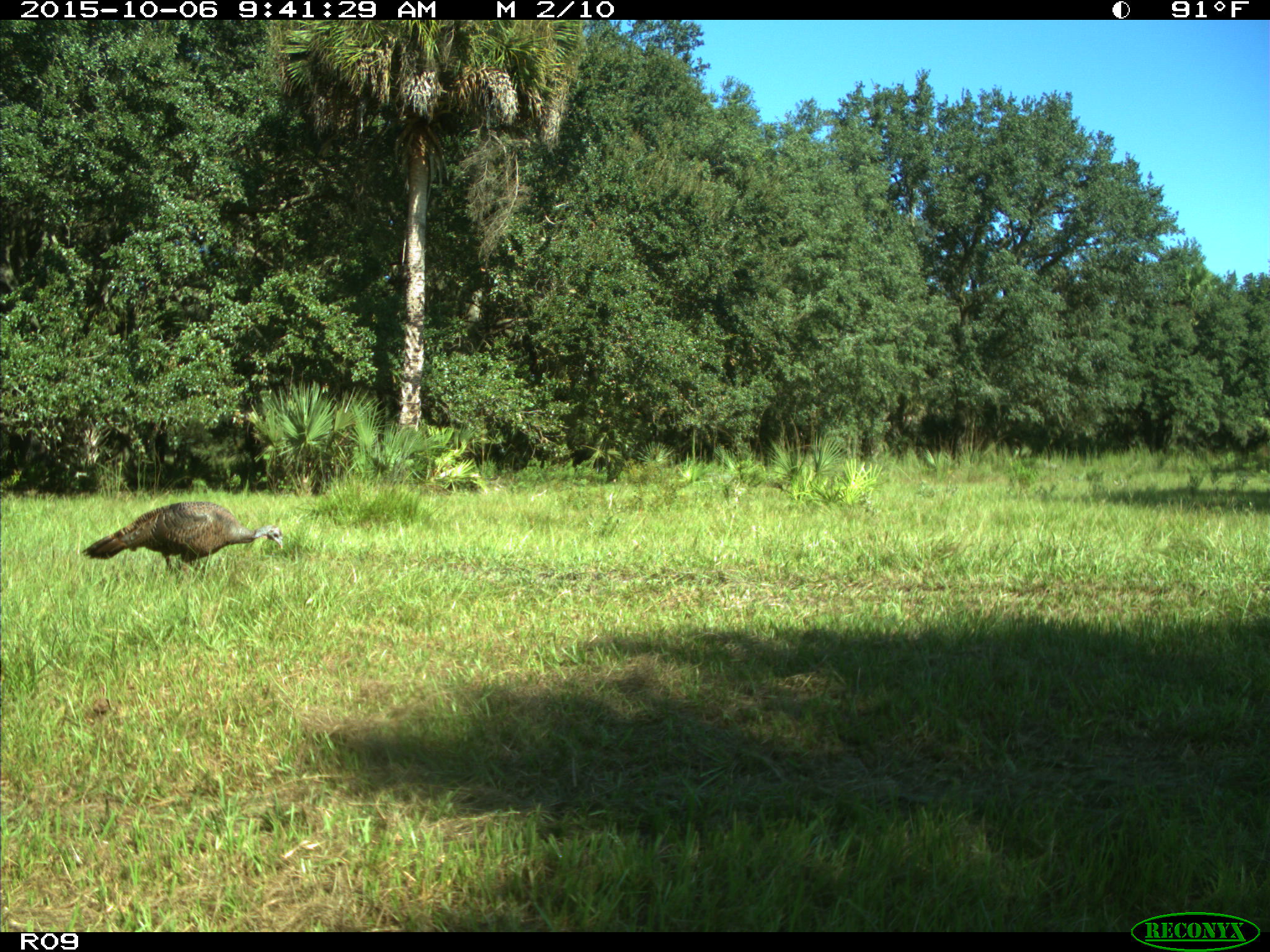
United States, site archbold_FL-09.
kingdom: Animalia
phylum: Chordata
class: Aves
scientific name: Aves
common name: birds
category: unidentified bird